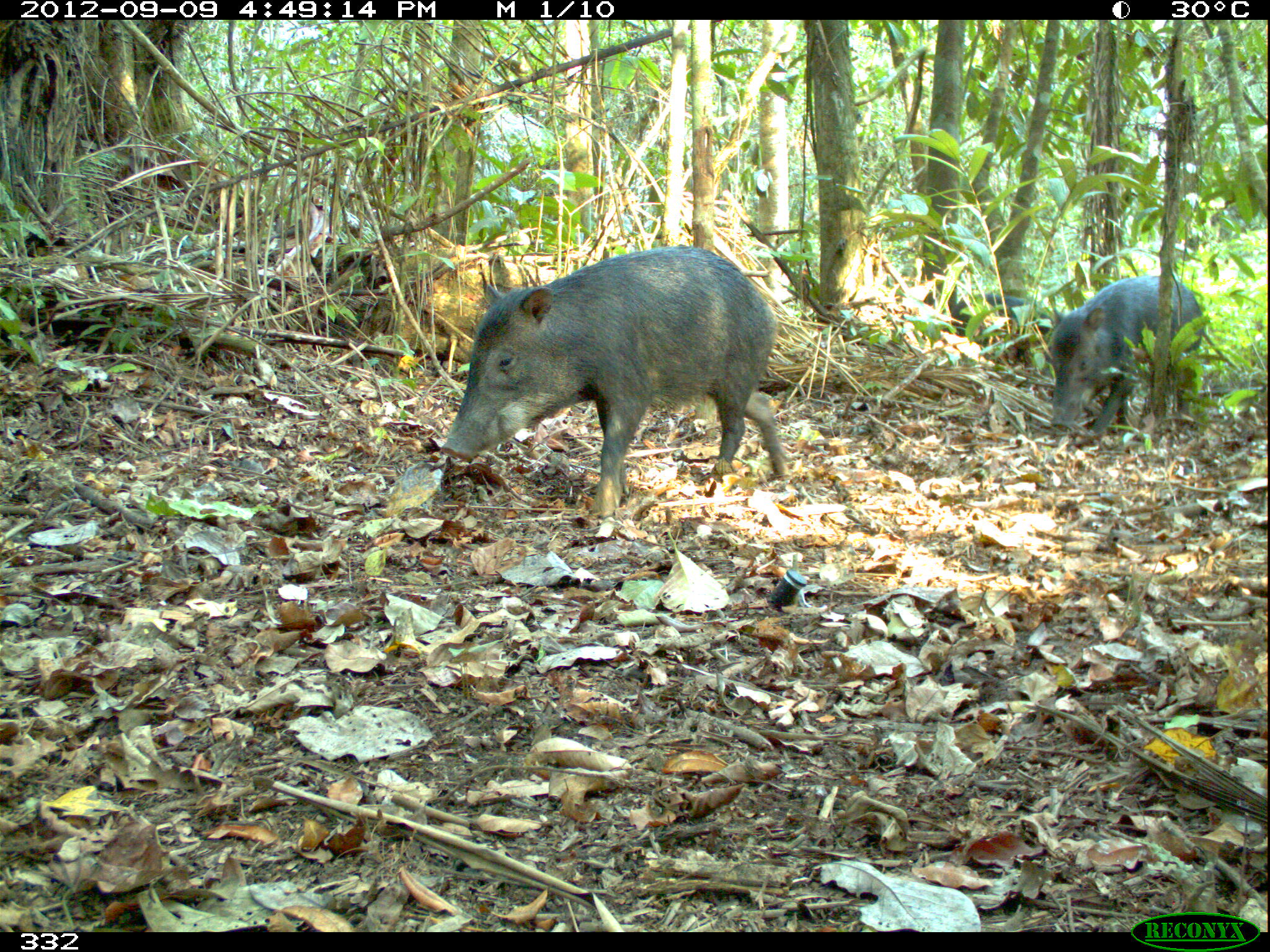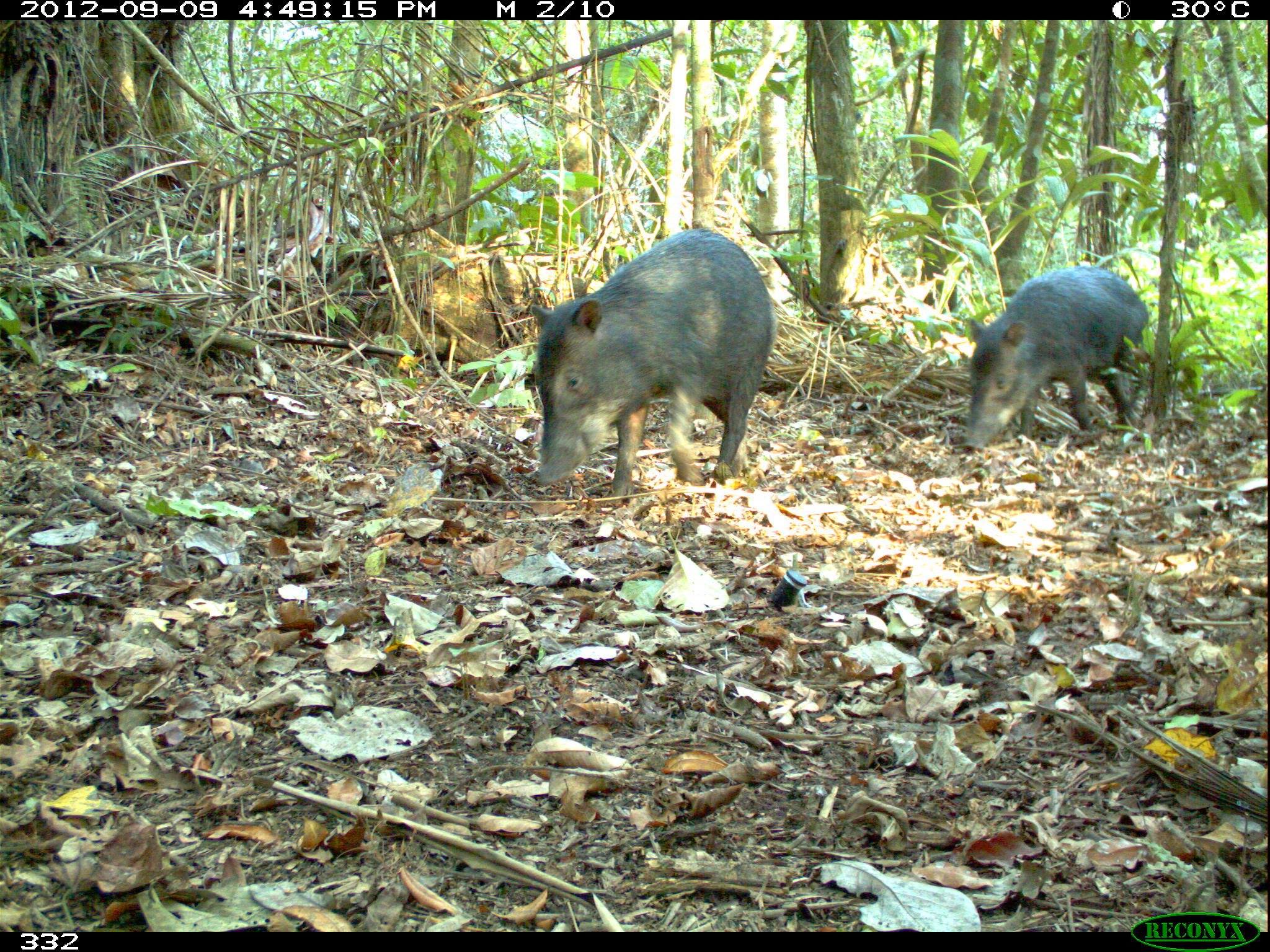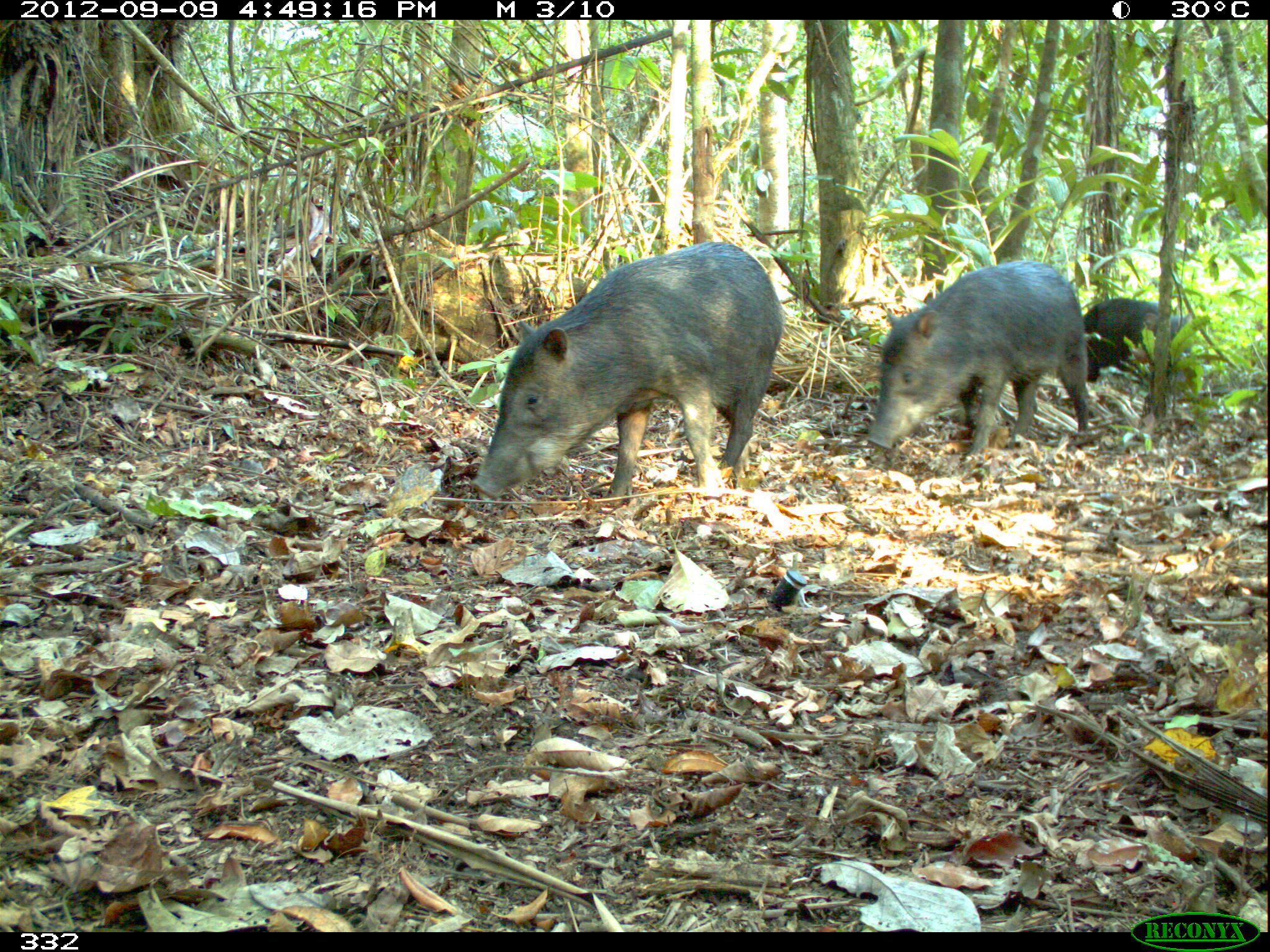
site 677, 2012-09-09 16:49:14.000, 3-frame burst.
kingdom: Animalia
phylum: Chordata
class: Mammalia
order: Artiodactyla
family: Tayassuidae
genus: Tayassu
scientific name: Tayassu pecari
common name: white-lipped peccary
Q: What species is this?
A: Tayassu pecari (white-lipped peccary).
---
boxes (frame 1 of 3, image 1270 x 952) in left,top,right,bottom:
tayassu pecari: 440,246,787,517; 1048,275,1205,436; 948,294,1056,366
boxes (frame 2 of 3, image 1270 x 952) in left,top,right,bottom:
tayassu pecari: 527,225,773,499; 960,263,1150,455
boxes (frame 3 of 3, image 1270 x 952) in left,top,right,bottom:
tayassu pecari: 470,240,780,509; 866,261,1092,463; 1082,297,1193,385